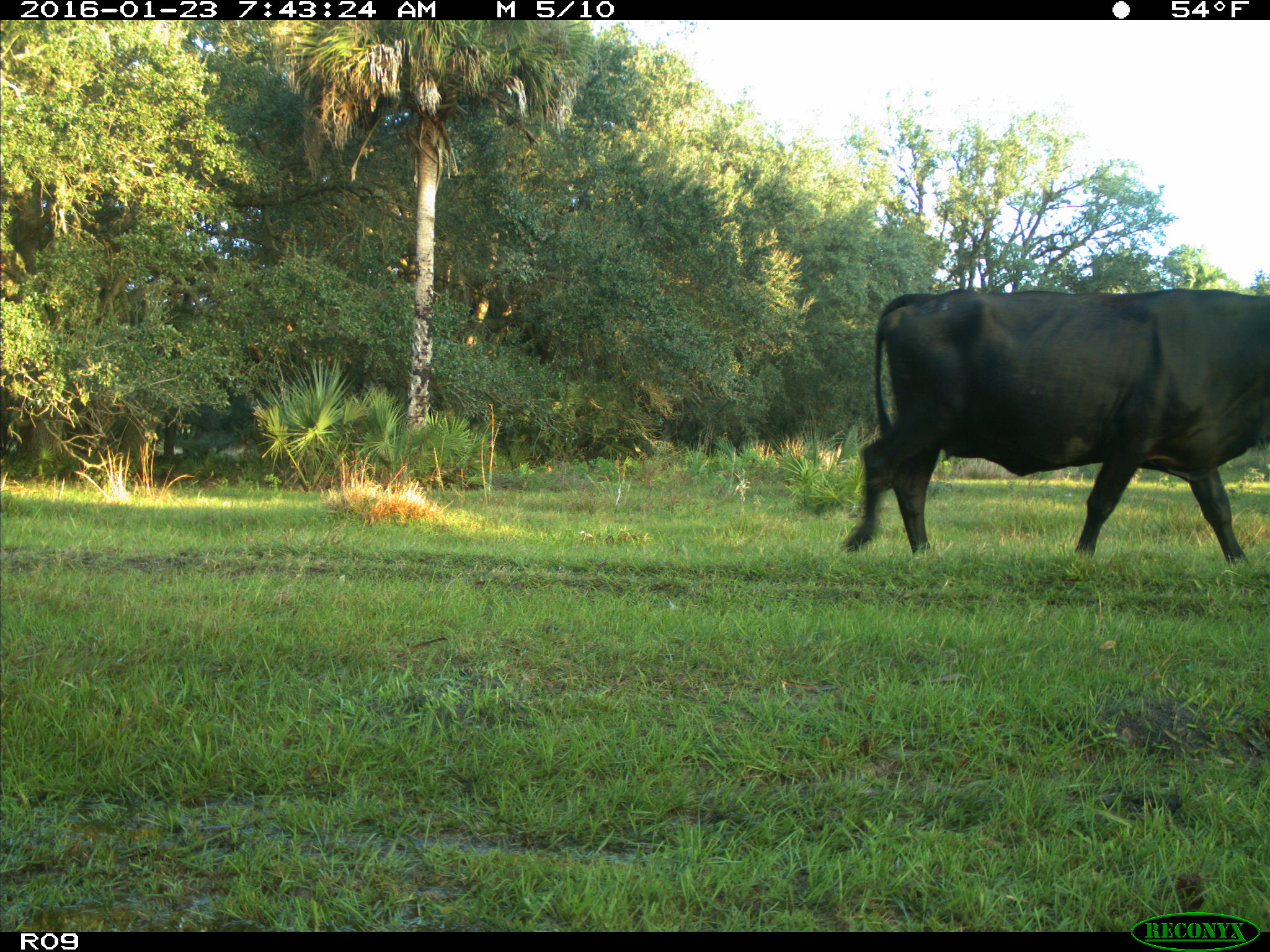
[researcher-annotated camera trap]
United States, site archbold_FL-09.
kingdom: Animalia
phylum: Chordata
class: Mammalia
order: Artiodactyla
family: Bovidae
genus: Bos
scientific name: Bos taurus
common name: domestic cow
Bos taurus (domestic cow).